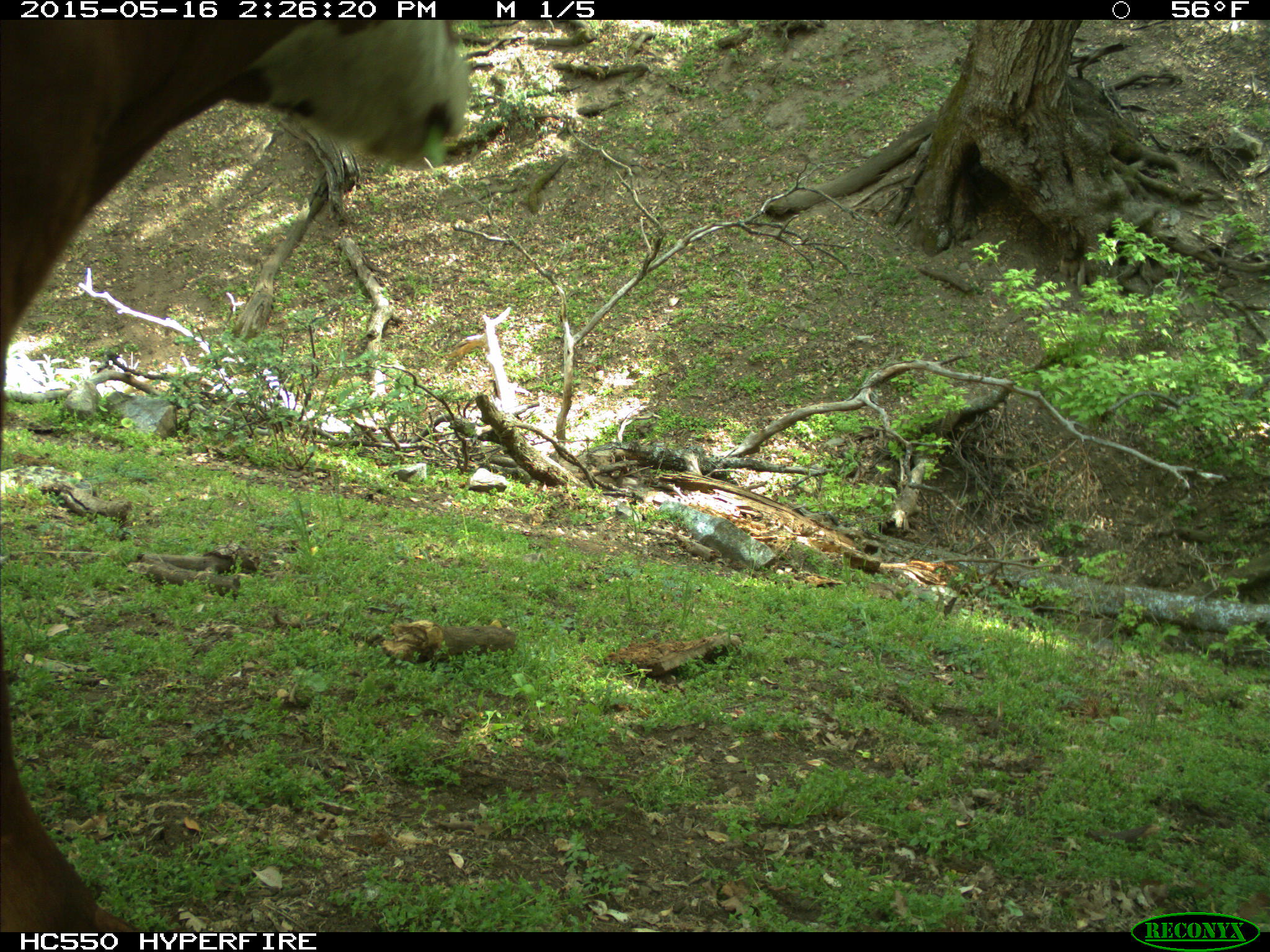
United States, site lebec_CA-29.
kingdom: Animalia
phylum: Chordata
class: Mammalia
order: Artiodactyla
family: Bovidae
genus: Bos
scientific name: Bos taurus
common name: domestic cow